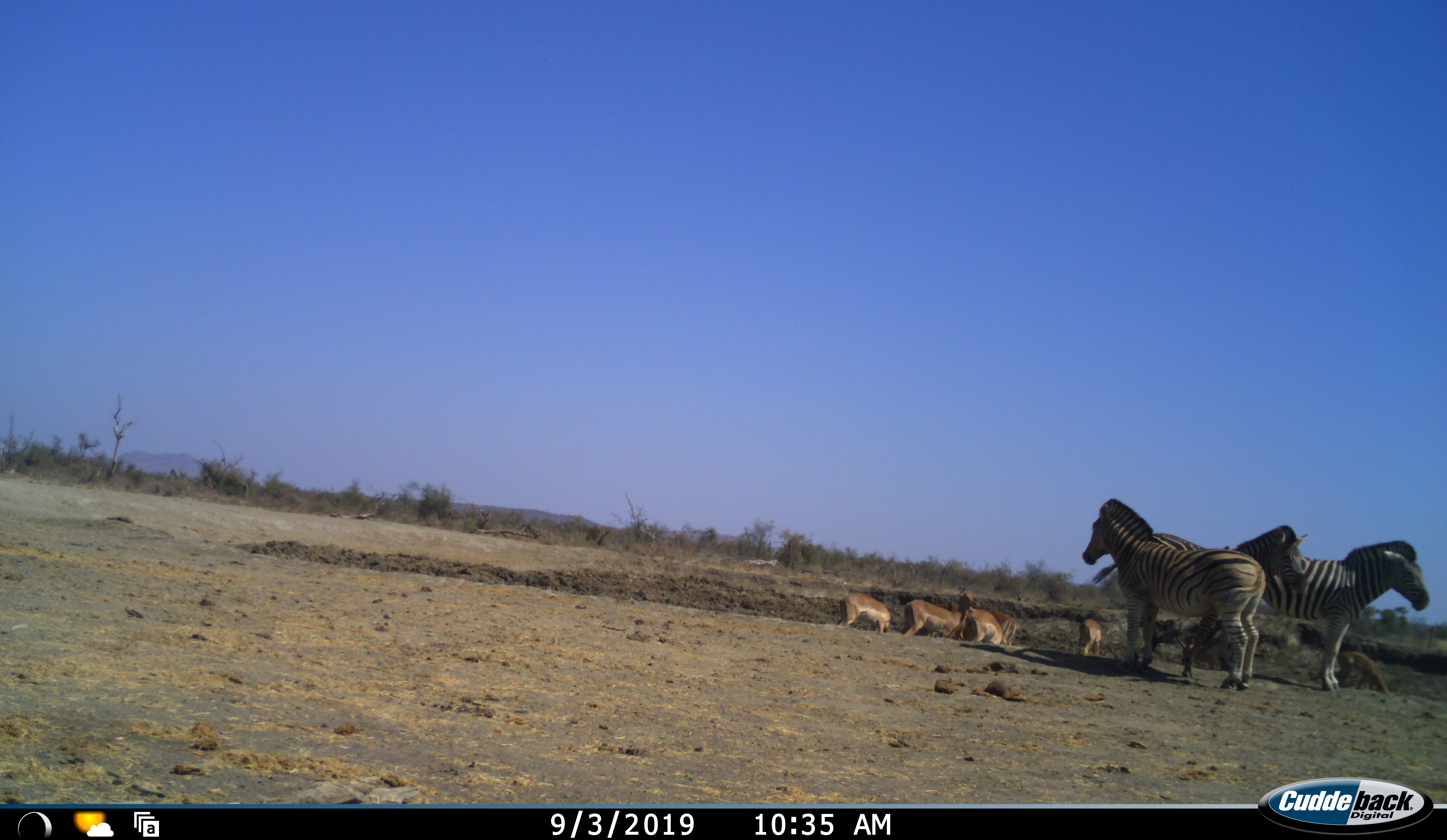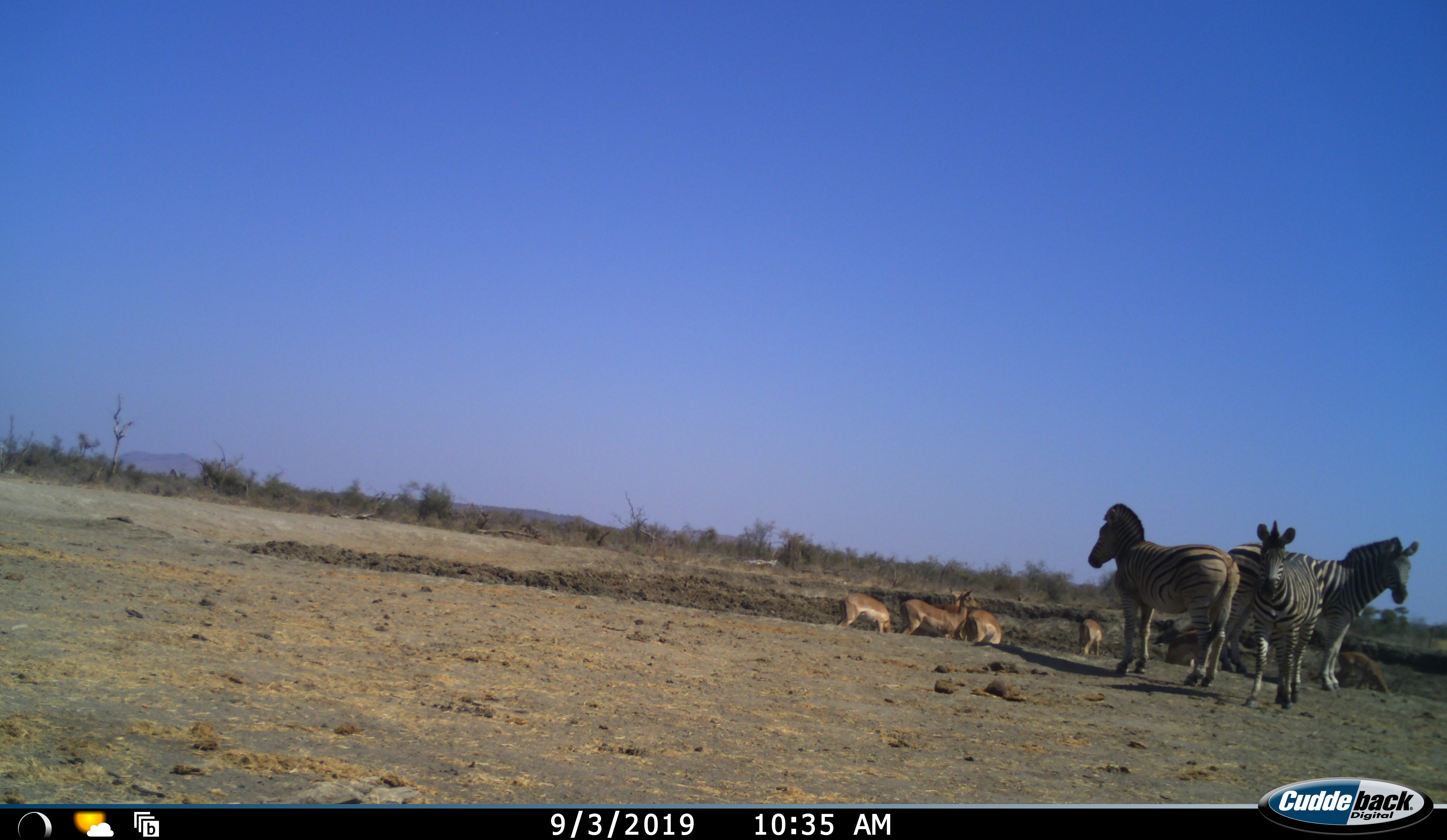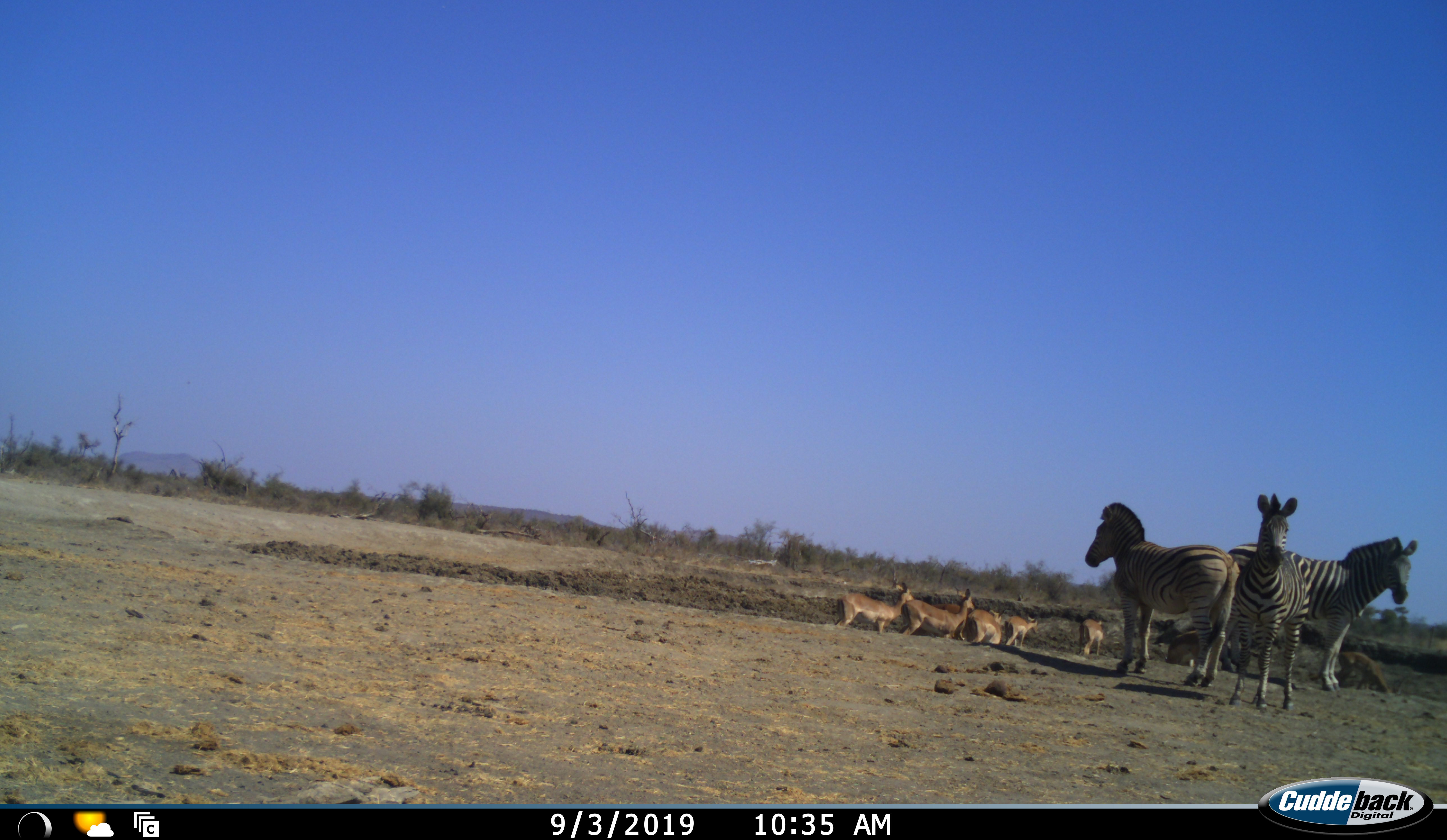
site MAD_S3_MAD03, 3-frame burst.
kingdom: Animalia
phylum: Chordata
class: Mammalia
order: Artiodactyla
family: Bovidae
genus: Aepyceros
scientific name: Aepyceros melampus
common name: impala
Impala (Aepyceros melampus), count 6. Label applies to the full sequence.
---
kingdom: Animalia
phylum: Chordata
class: Mammalia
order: Perissodactyla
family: Equidae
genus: Equus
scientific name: Equus quagga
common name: plains zebra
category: zebraplains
Zebraplains (plains zebra) (Equus quagga), count 3. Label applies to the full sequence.